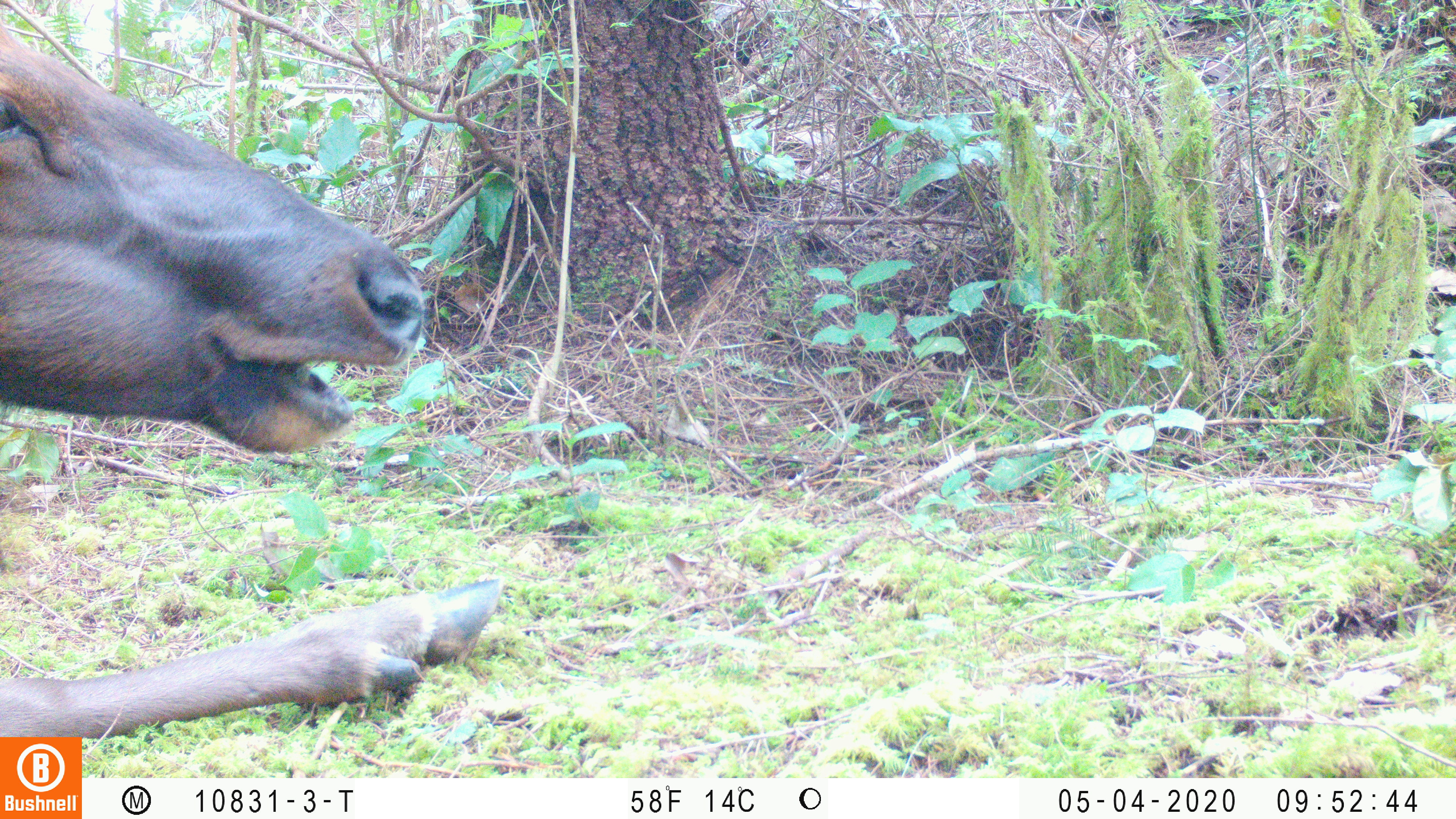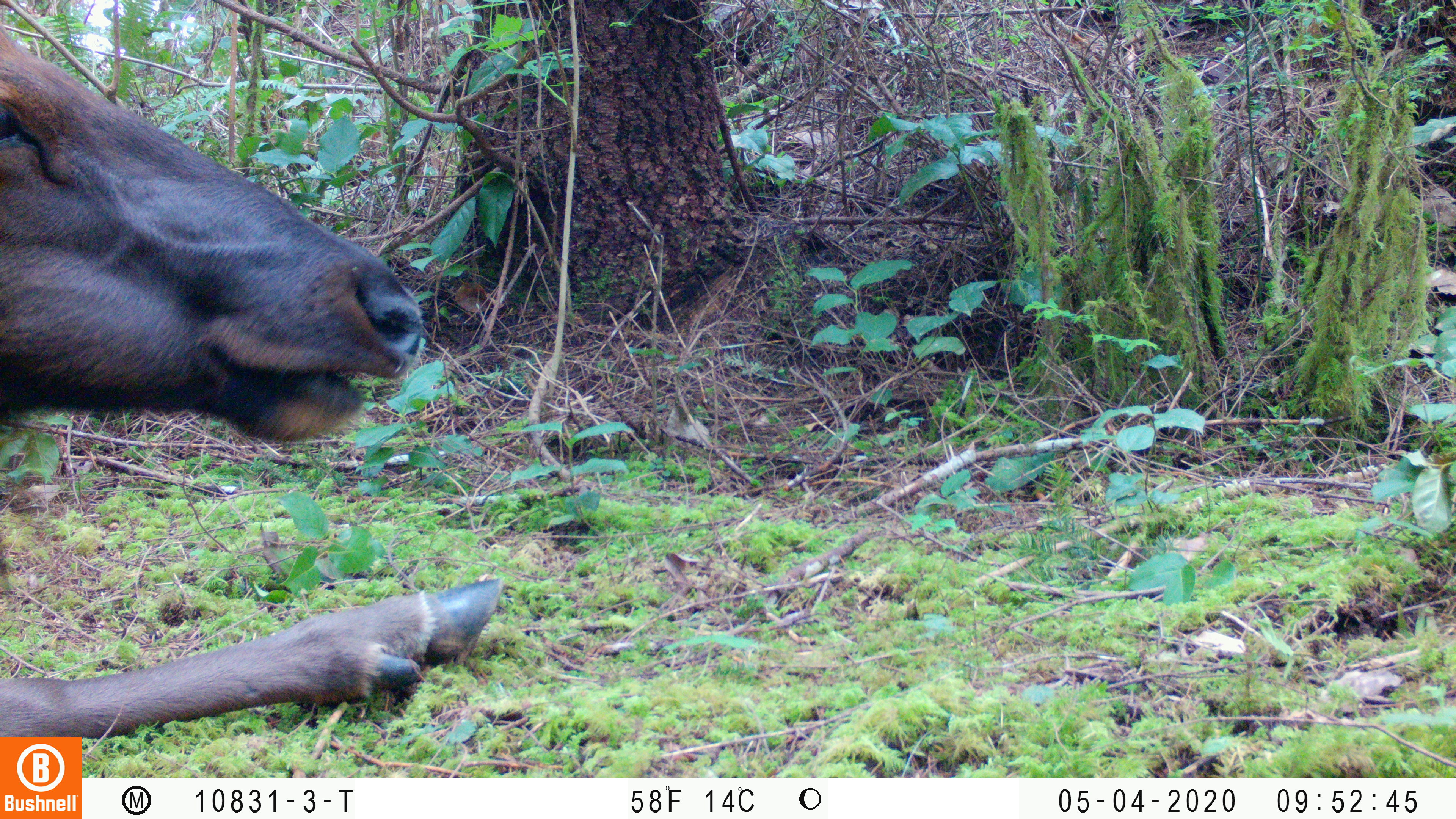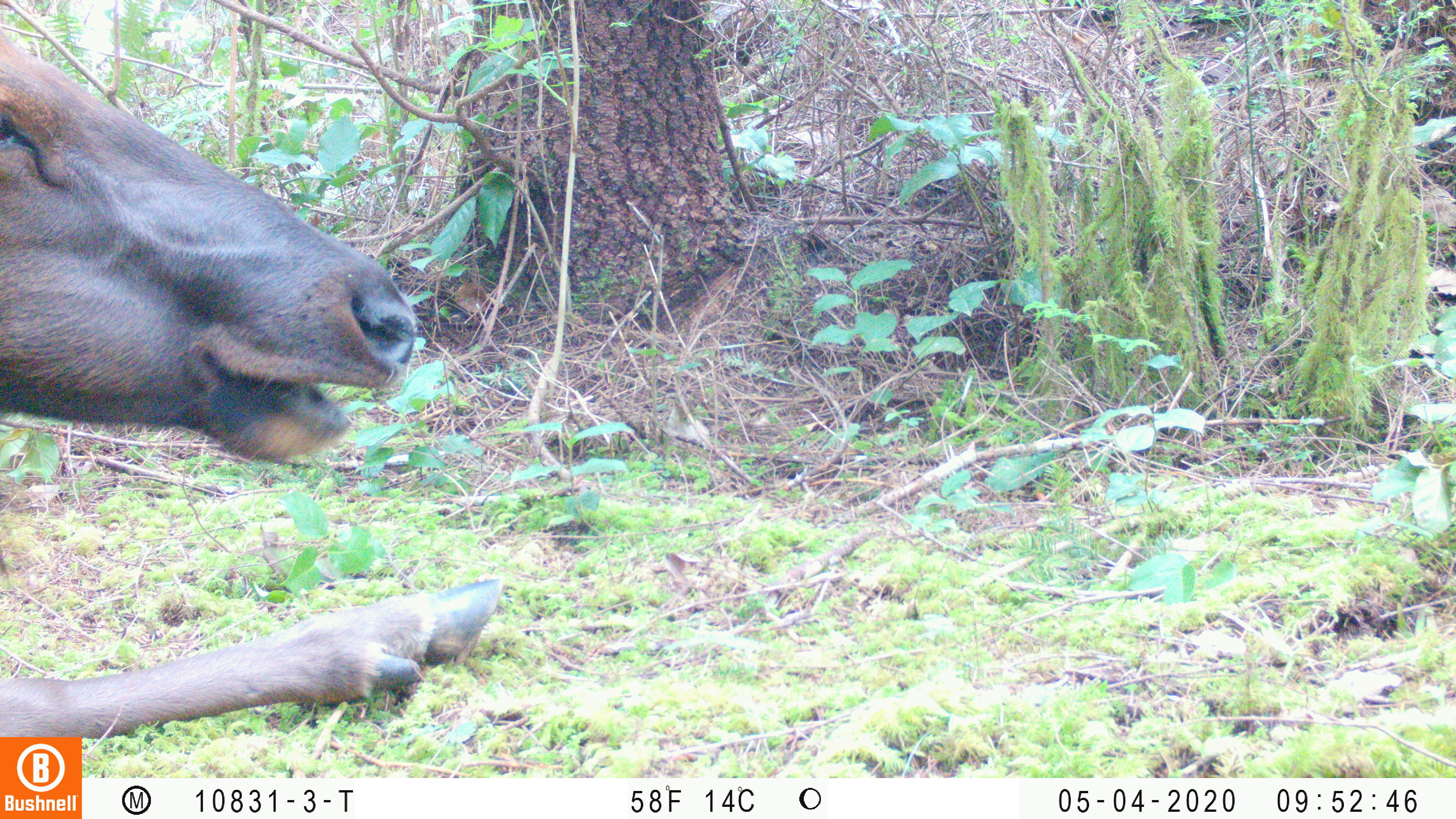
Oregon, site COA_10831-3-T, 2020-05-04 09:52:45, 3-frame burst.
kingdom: Animalia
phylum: Chordata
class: Mammalia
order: Artiodactyla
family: Cervidae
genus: Cervus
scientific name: Cervus canadensis roosevelti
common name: roosevelt elk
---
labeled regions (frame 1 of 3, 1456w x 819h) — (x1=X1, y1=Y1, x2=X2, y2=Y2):
roosevelt elk: (x1=2, y1=16, x2=505, y2=730)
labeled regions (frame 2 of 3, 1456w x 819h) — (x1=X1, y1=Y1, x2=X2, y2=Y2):
roosevelt elk: (x1=2, y1=21, x2=508, y2=730)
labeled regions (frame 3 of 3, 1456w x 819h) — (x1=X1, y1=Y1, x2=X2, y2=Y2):
roosevelt elk: (x1=2, y1=29, x2=508, y2=729)